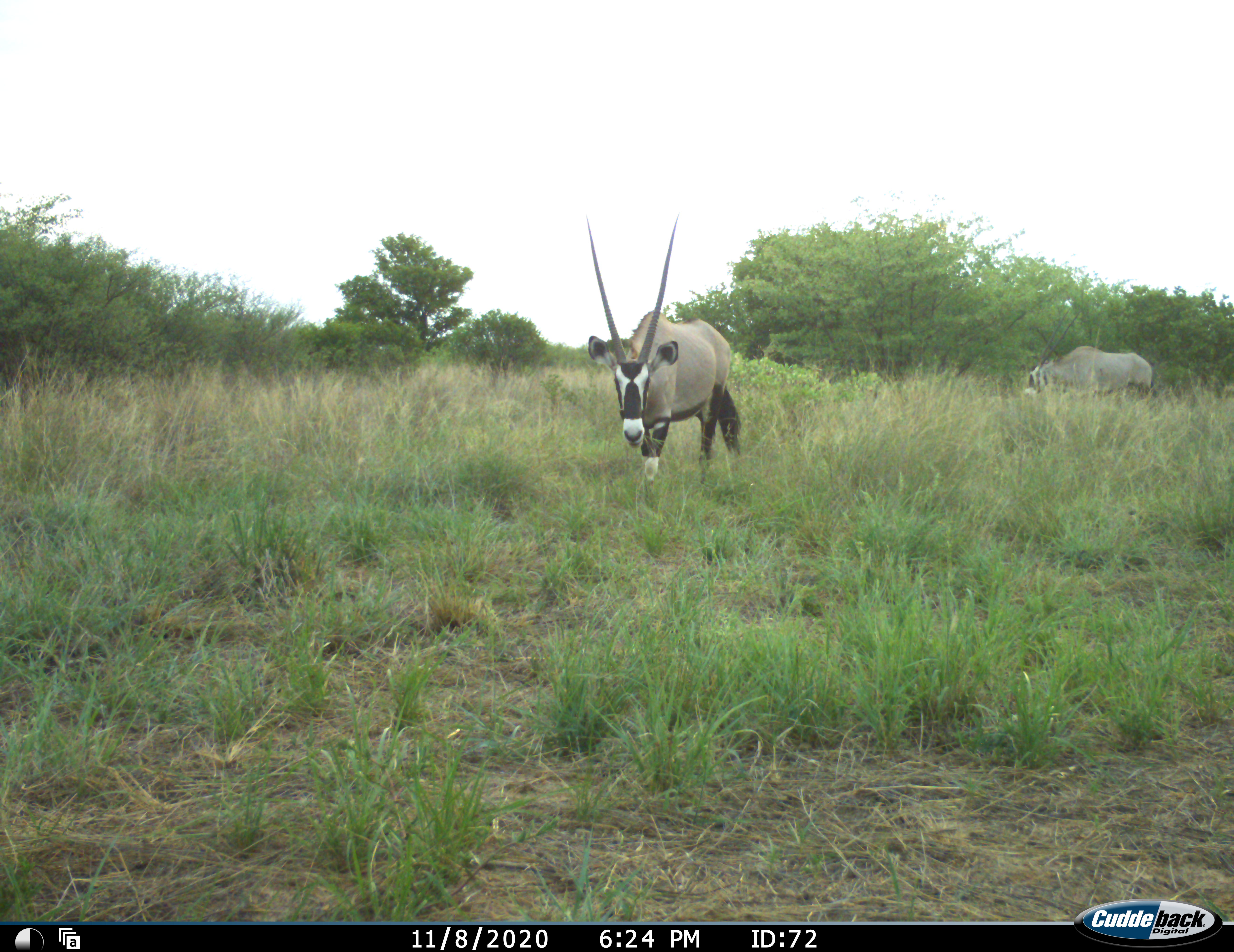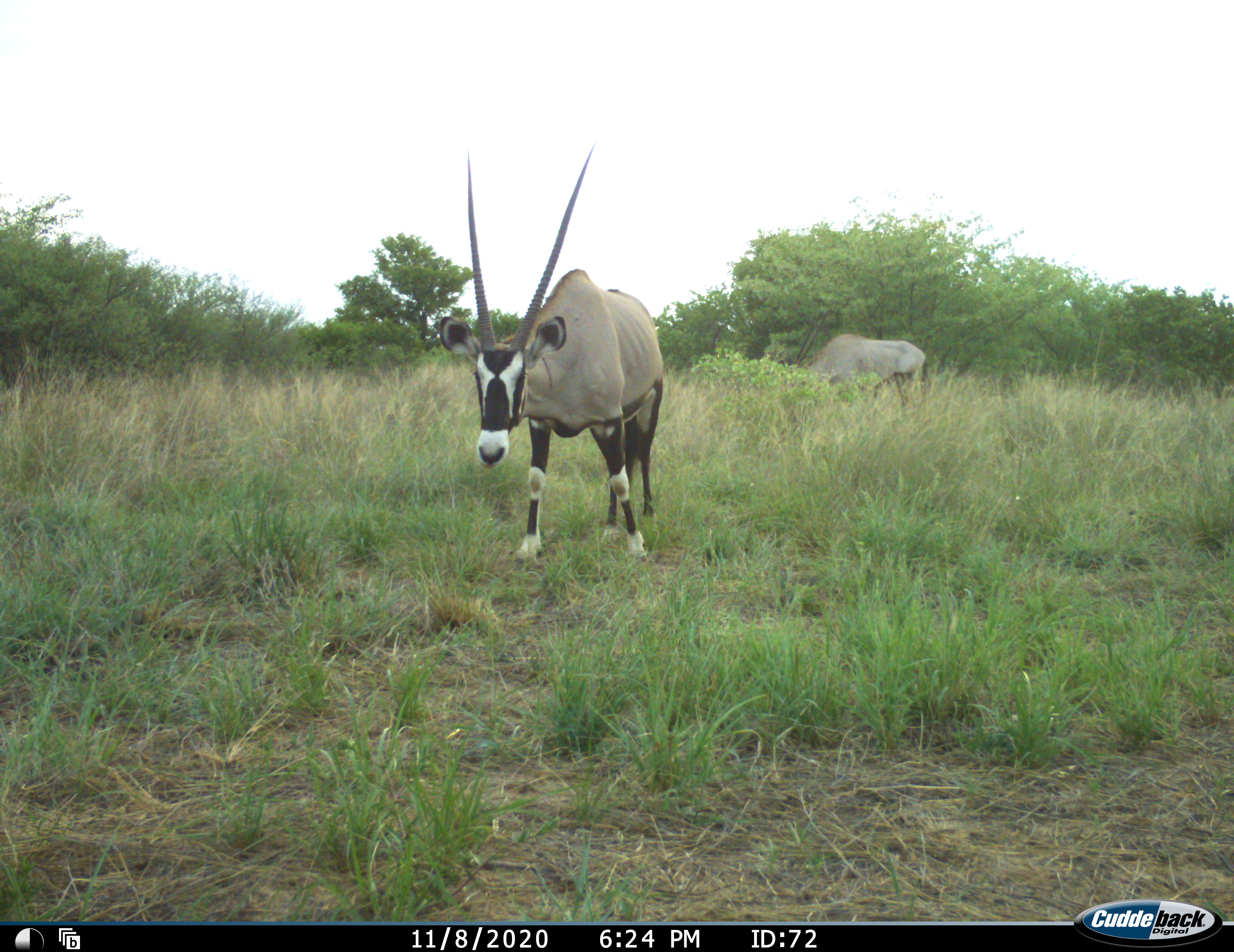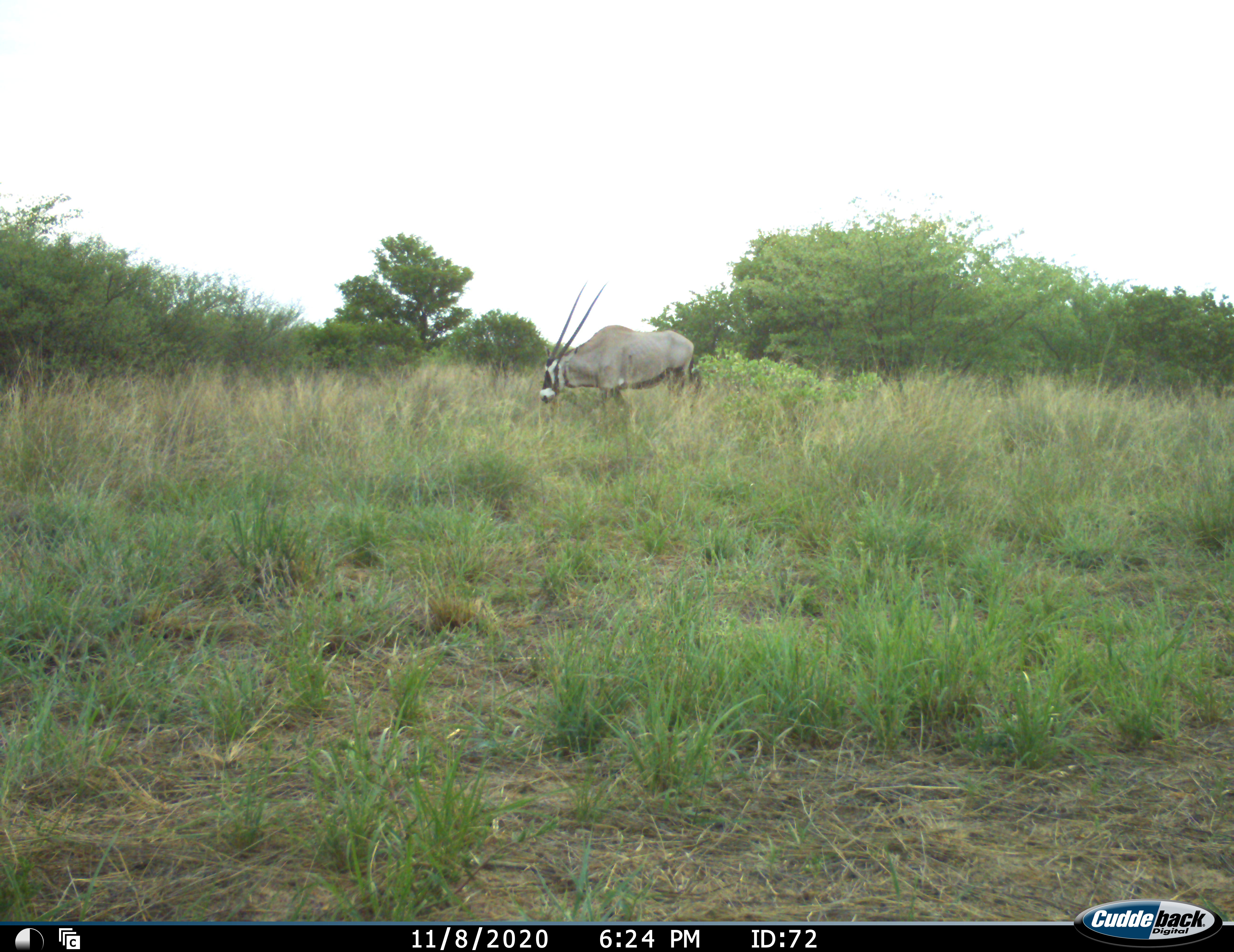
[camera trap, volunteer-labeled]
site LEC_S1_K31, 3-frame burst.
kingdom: Animalia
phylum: Chordata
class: Mammalia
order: Artiodactyla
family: Bovidae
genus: Oryx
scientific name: Oryx gazella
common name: gemsbok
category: oryx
Oryx (gemsbok) (Oryx gazella), count 2. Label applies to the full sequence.